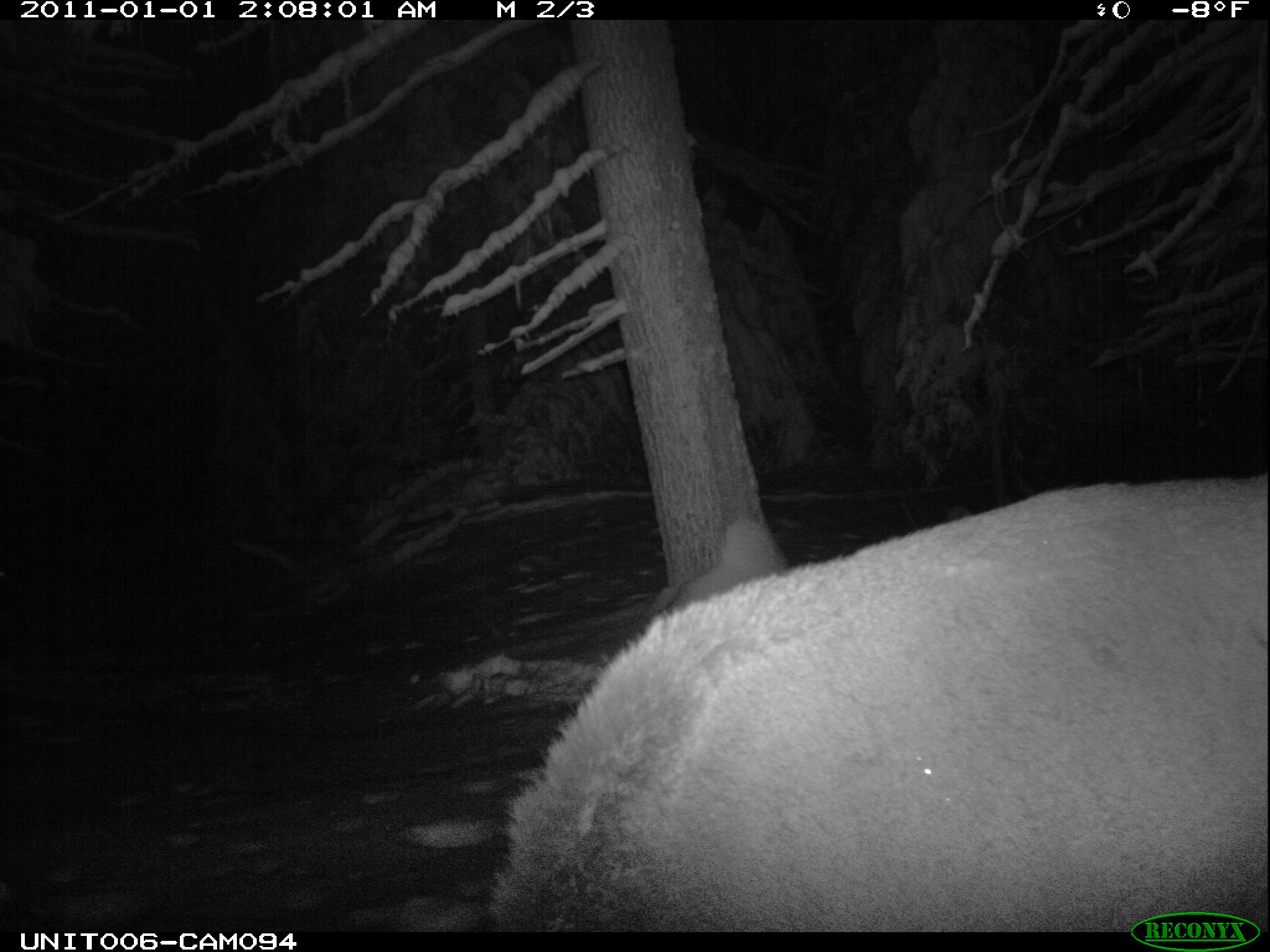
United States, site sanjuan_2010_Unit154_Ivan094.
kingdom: Animalia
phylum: Chordata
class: Mammalia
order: Artiodactyla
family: Cervidae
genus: Cervus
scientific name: Cervus elaphus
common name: red deer